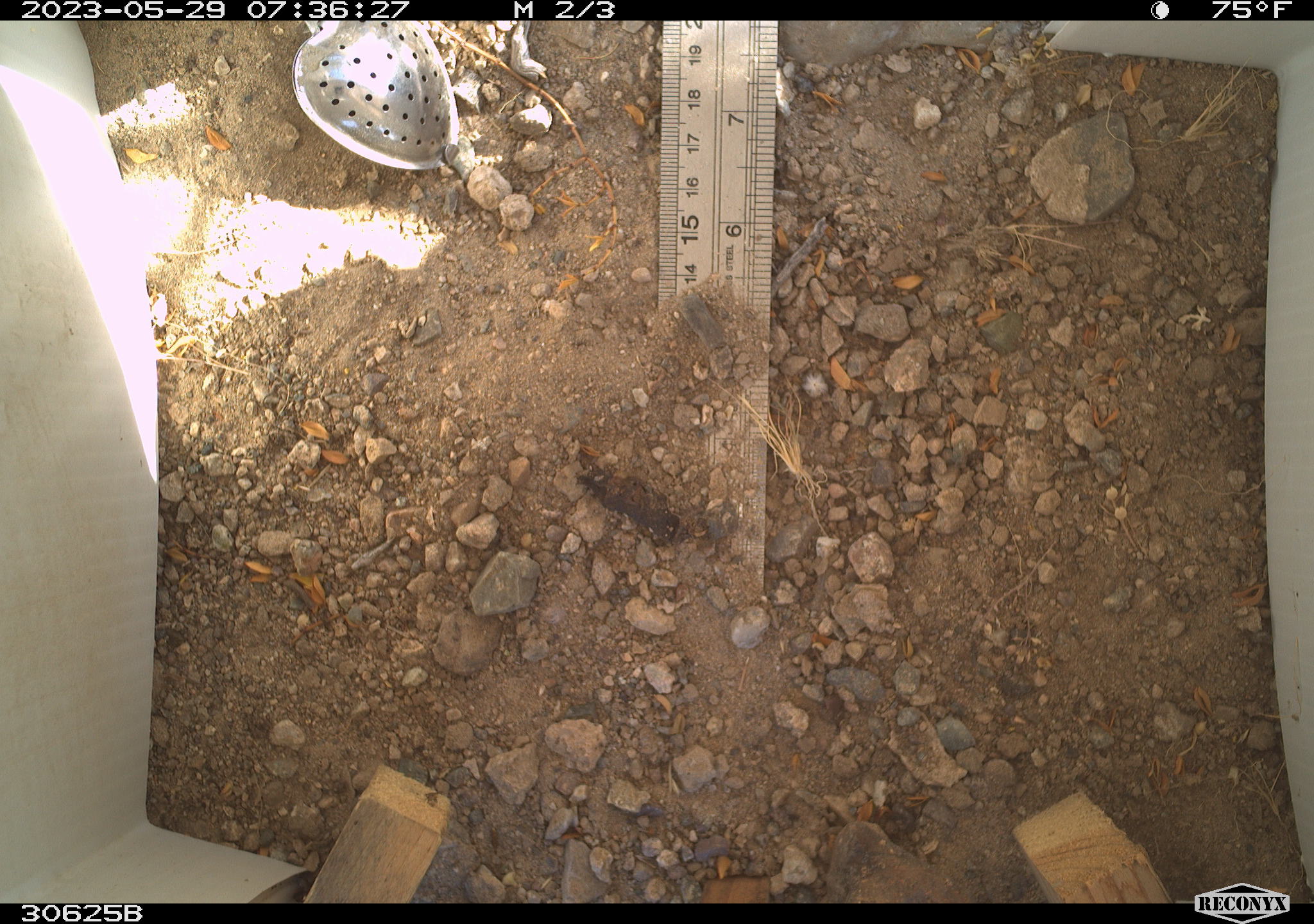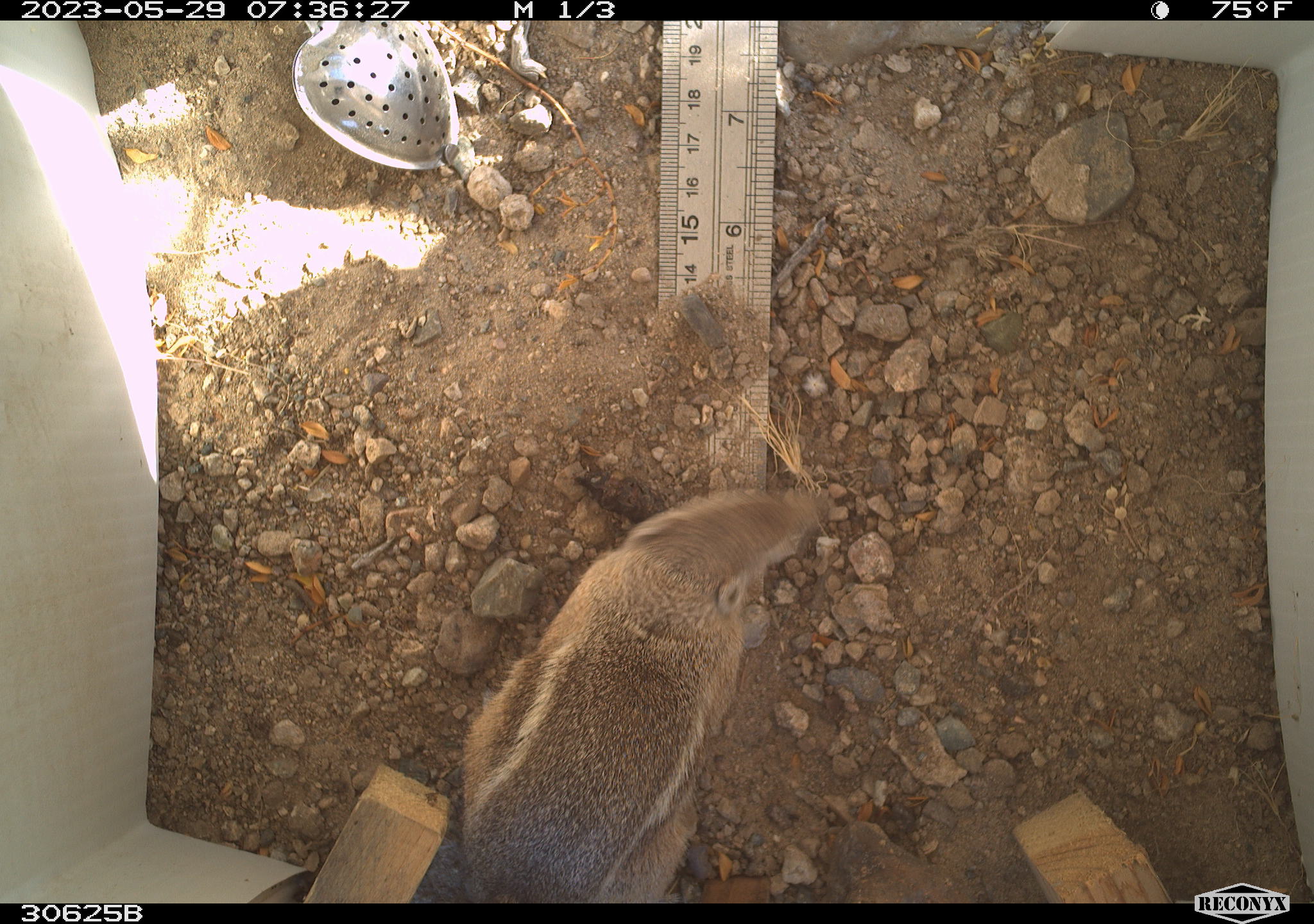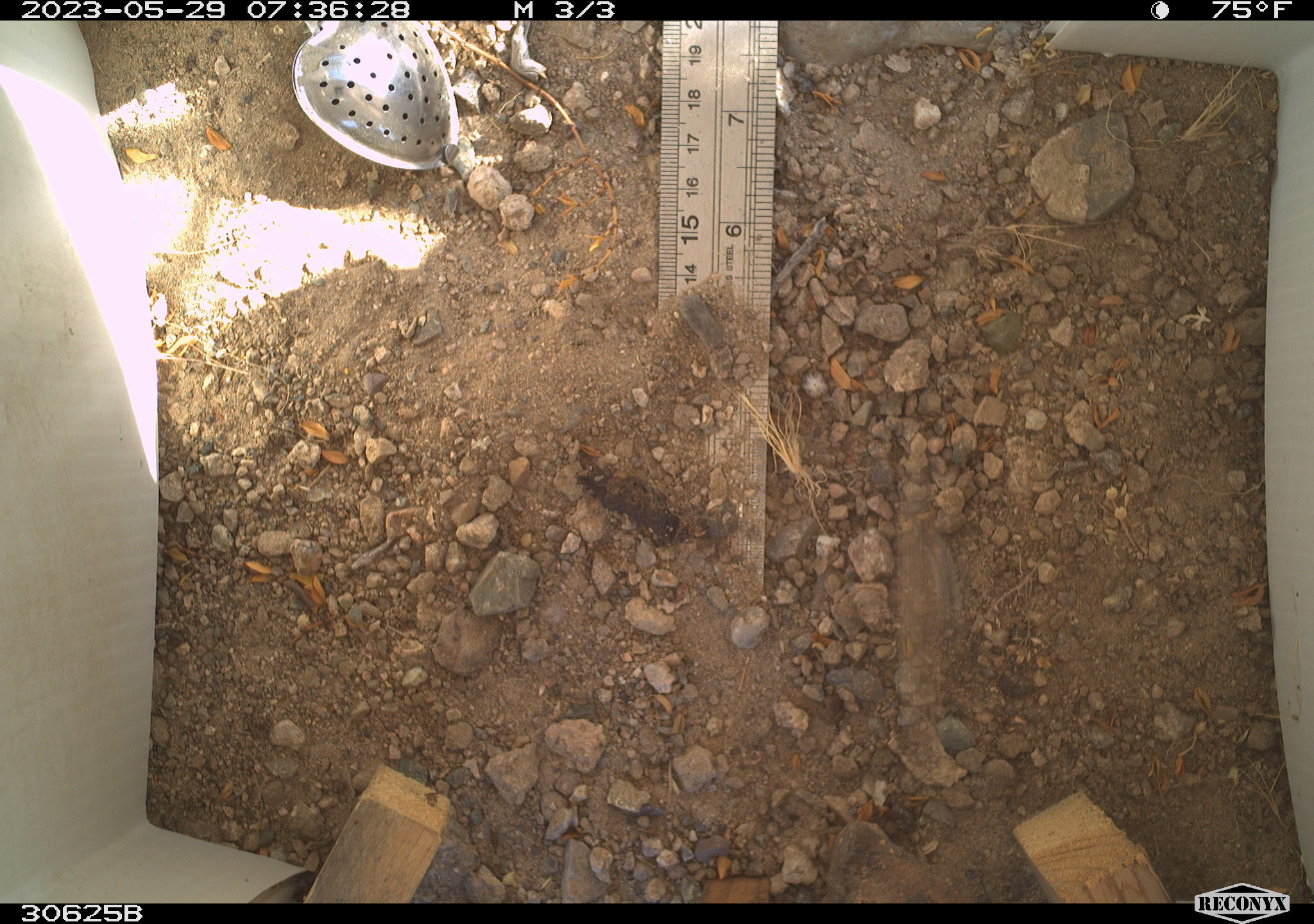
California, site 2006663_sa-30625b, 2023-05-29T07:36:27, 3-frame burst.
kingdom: Animalia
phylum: Chordata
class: Mammalia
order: Rodentia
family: Sciuridae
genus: Ammospermophilus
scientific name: Ammospermophilus leucurus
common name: white-tailed antelope squirrel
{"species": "white-tailed antelope squirrel (Ammospermophilus leucurus)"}